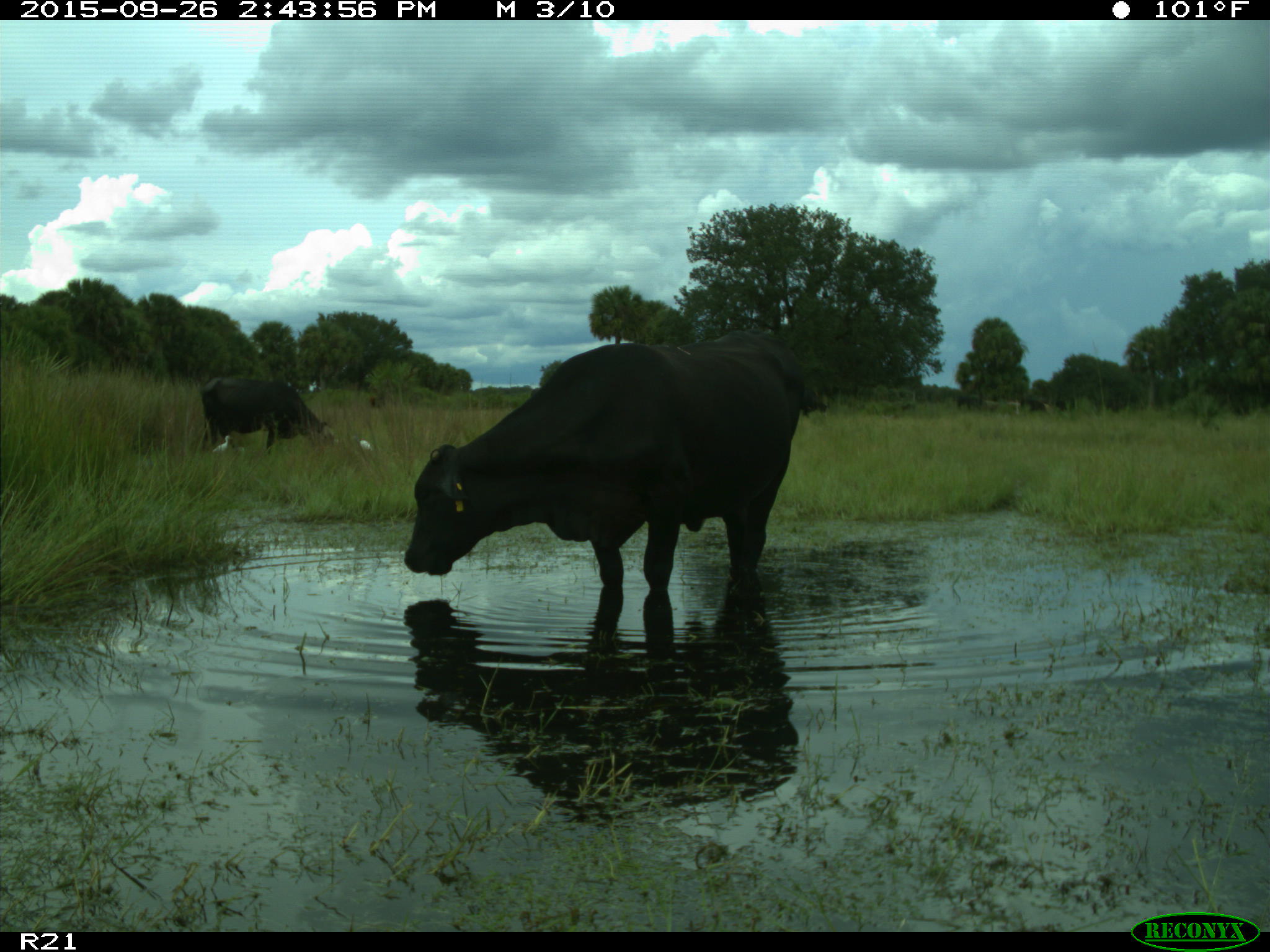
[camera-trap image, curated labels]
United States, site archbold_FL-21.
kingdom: Animalia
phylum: Chordata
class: Mammalia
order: Artiodactyla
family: Bovidae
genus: Bos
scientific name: Bos taurus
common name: domestic cow